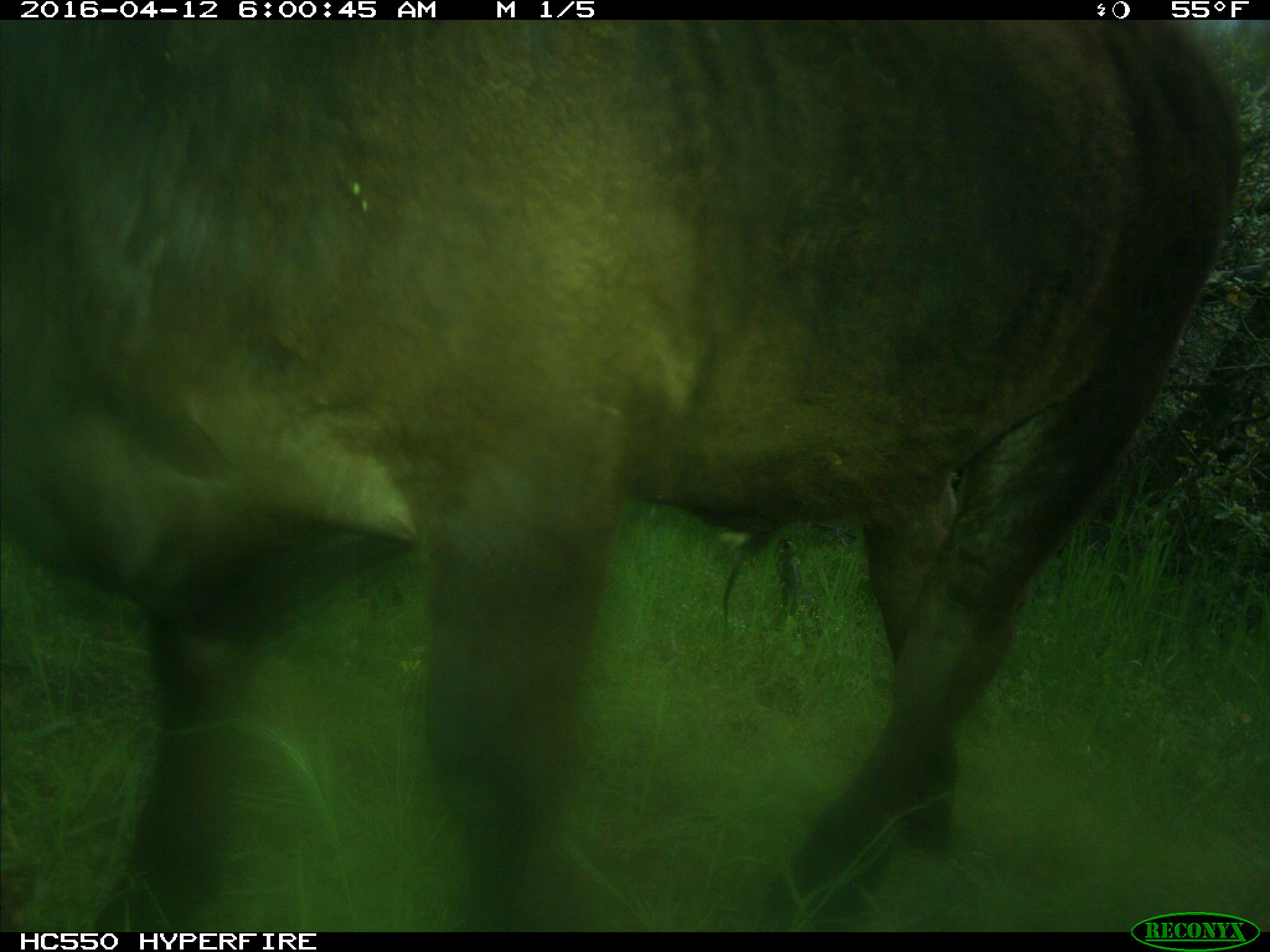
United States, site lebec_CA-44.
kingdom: Animalia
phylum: Chordata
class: Mammalia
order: Artiodactyla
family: Bovidae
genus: Bos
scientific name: Bos taurus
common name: domestic cow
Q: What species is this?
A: Bos taurus (domestic cow).